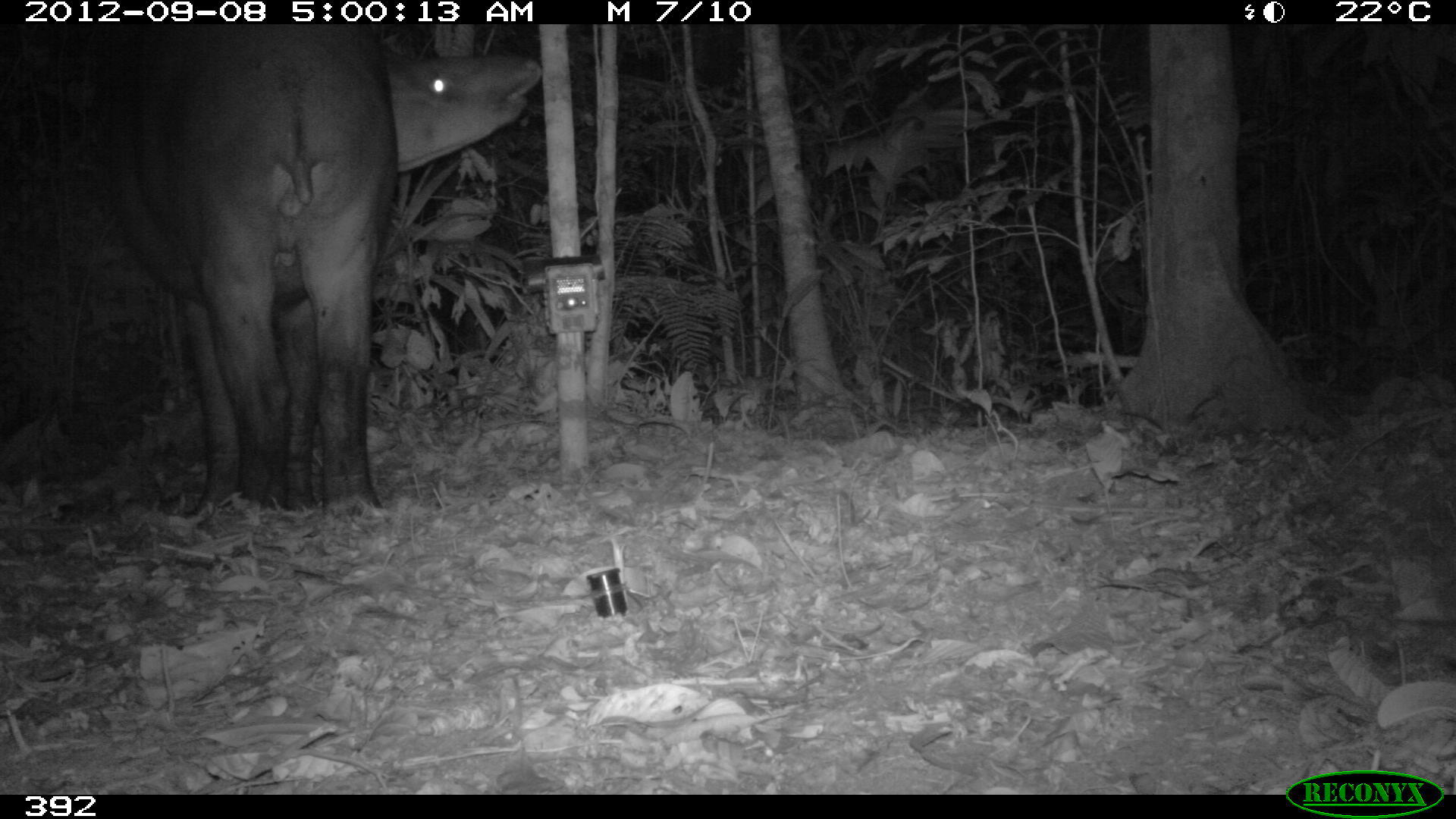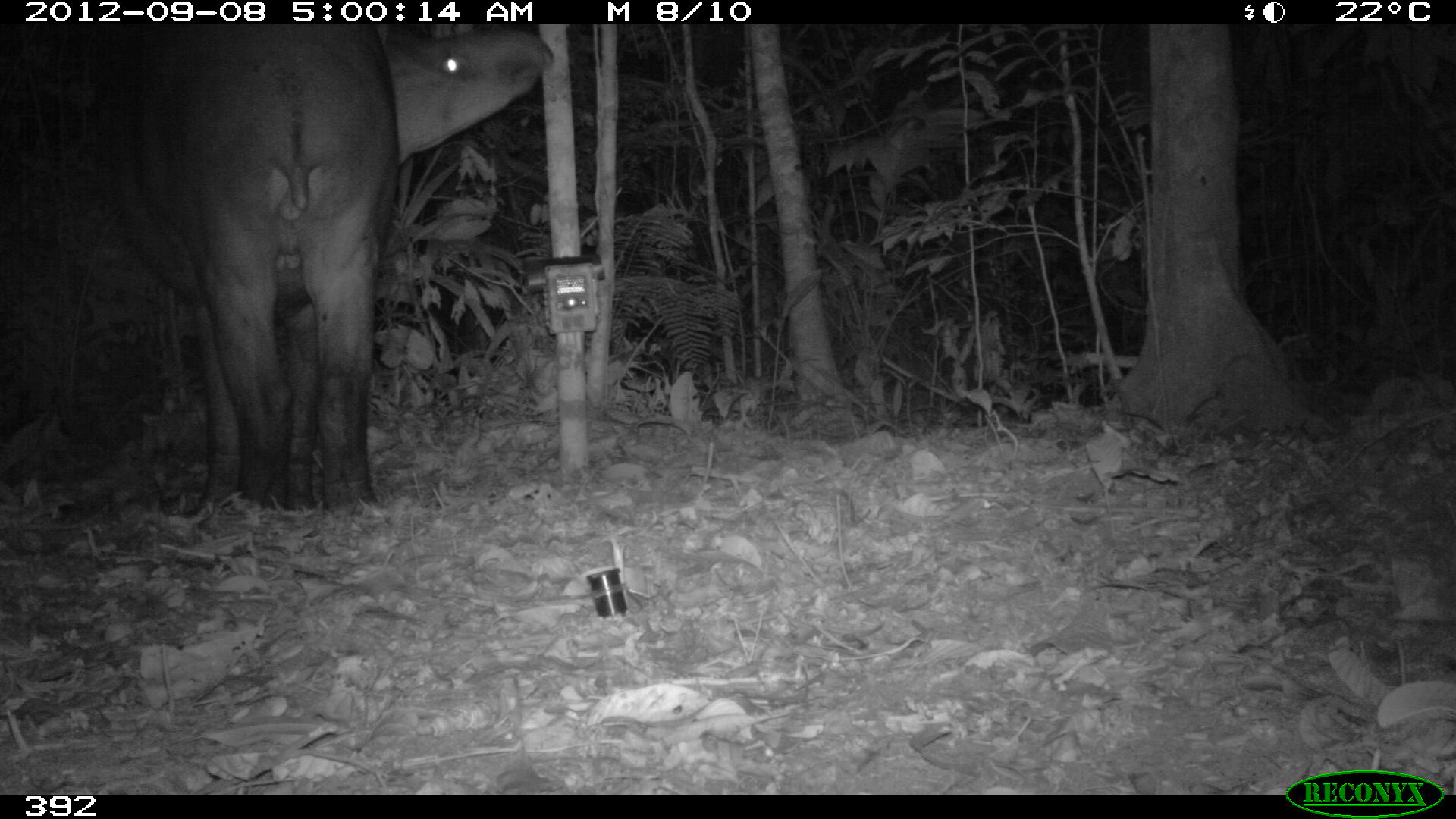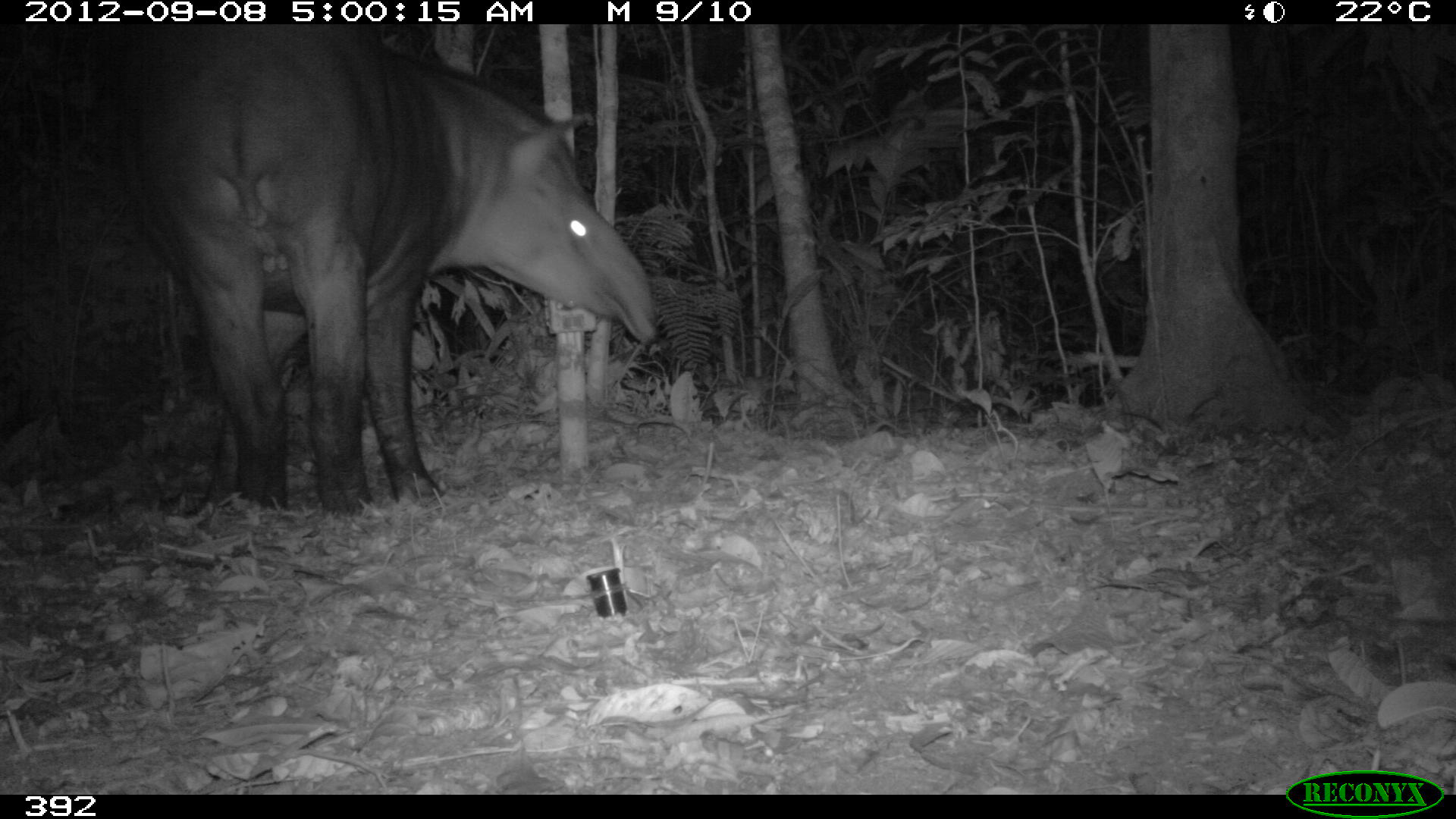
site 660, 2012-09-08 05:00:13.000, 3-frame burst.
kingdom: Animalia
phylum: Chordata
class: Mammalia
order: Perissodactyla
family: Tapiridae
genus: Tapirus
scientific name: Tapirus terrestris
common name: south american tapir